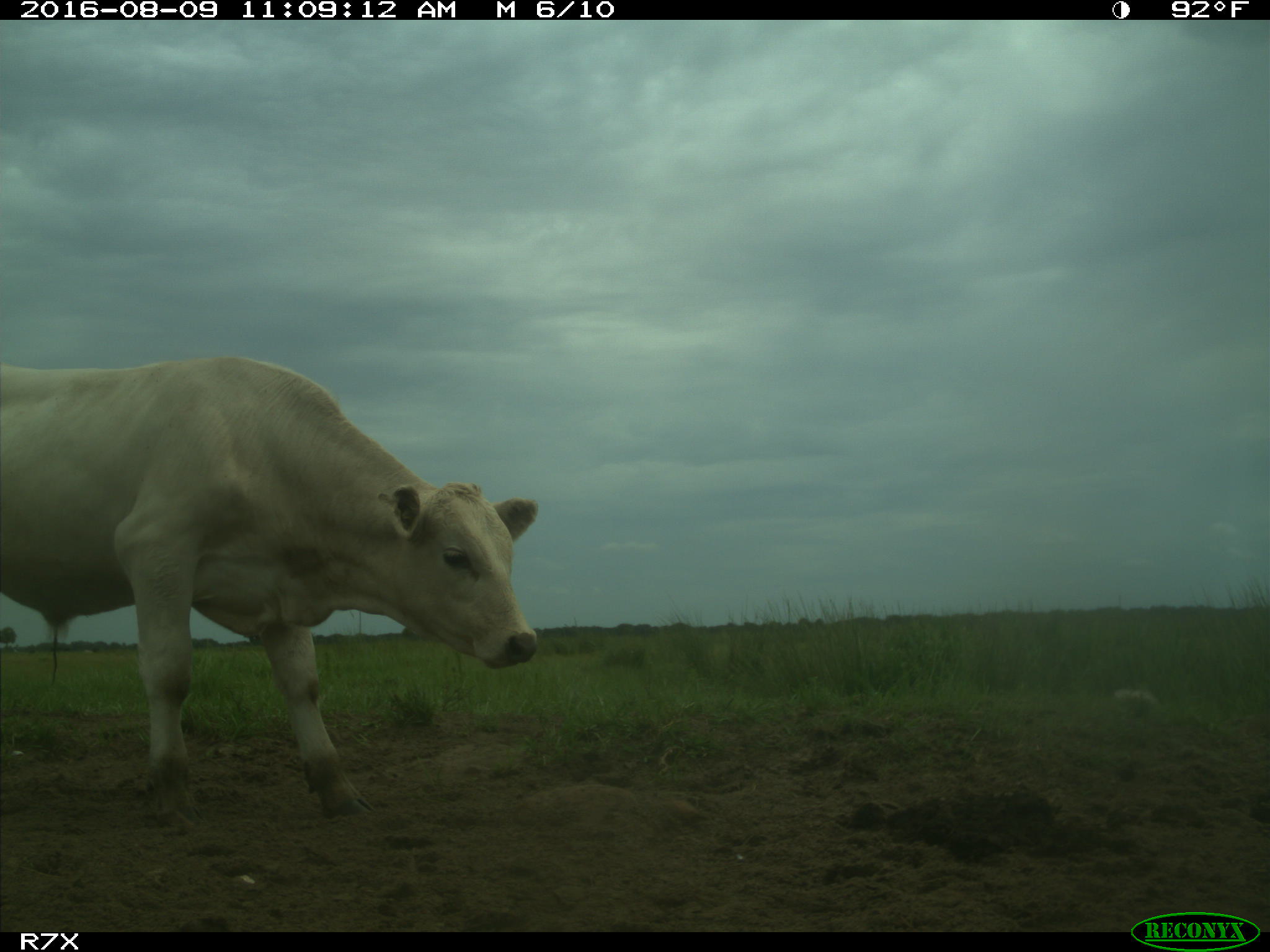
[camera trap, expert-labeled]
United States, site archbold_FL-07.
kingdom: Animalia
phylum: Chordata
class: Mammalia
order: Artiodactyla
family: Bovidae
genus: Bos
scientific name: Bos taurus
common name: domestic cow